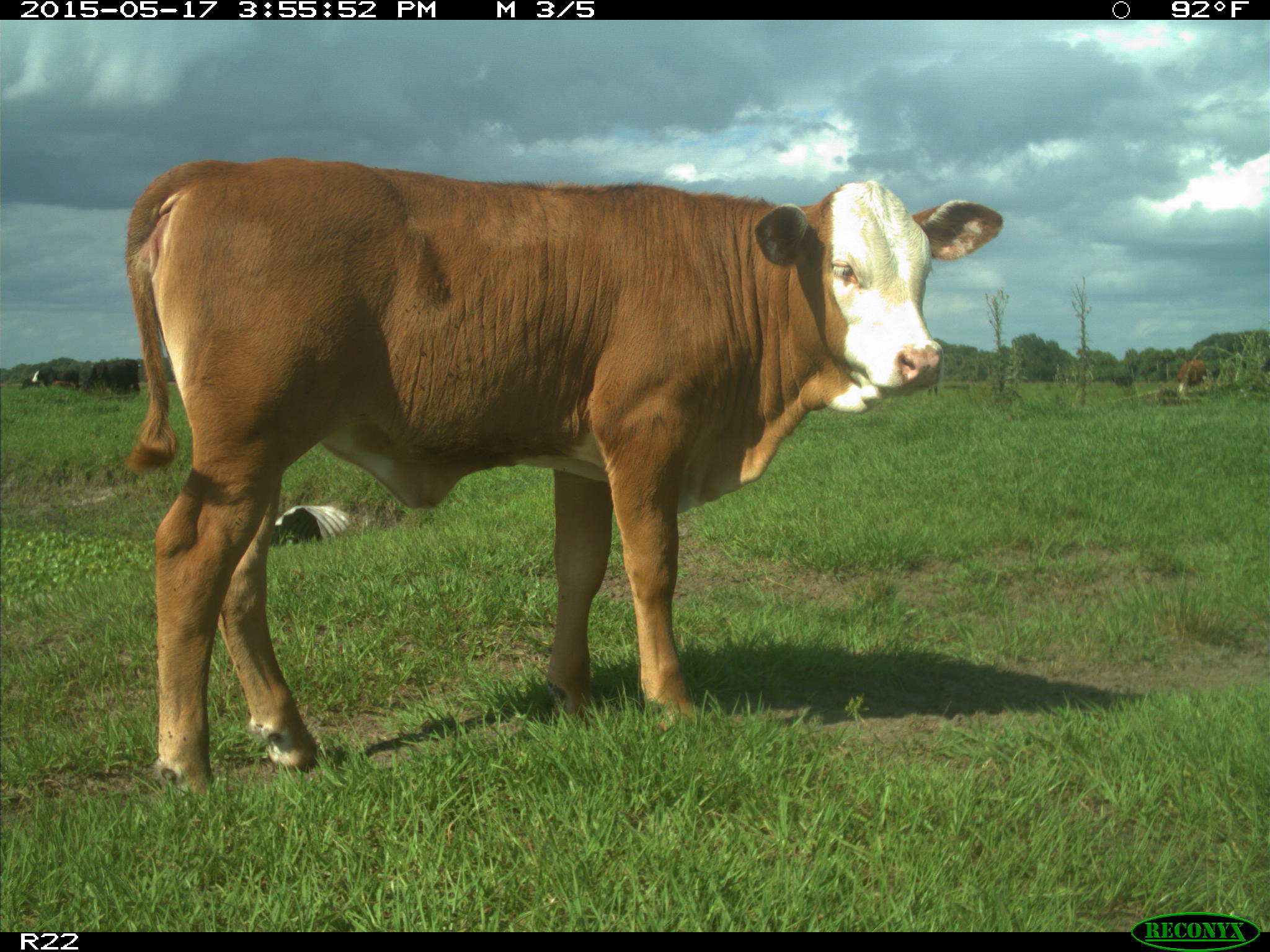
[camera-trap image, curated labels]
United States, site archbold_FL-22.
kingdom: Animalia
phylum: Chordata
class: Mammalia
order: Artiodactyla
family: Bovidae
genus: Bos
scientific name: Bos taurus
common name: domestic cow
Bos taurus (domestic cow).